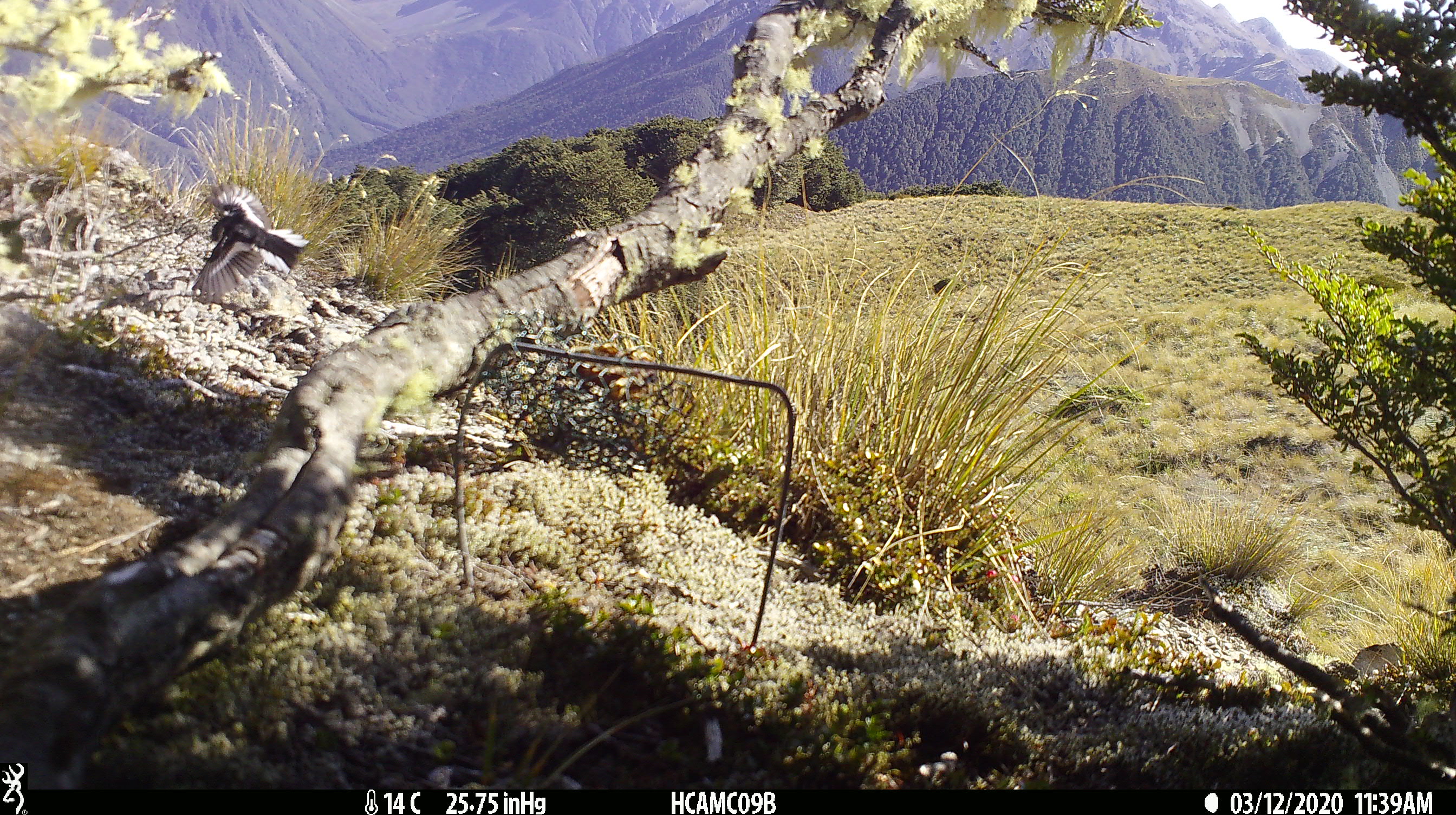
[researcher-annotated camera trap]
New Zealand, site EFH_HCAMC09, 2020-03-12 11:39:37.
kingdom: Animalia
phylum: Chordata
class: Aves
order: Passeriformes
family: Petroicidae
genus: Petroica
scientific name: Petroica macrocephala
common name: tomtit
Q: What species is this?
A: Tomtit (Petroica macrocephala).